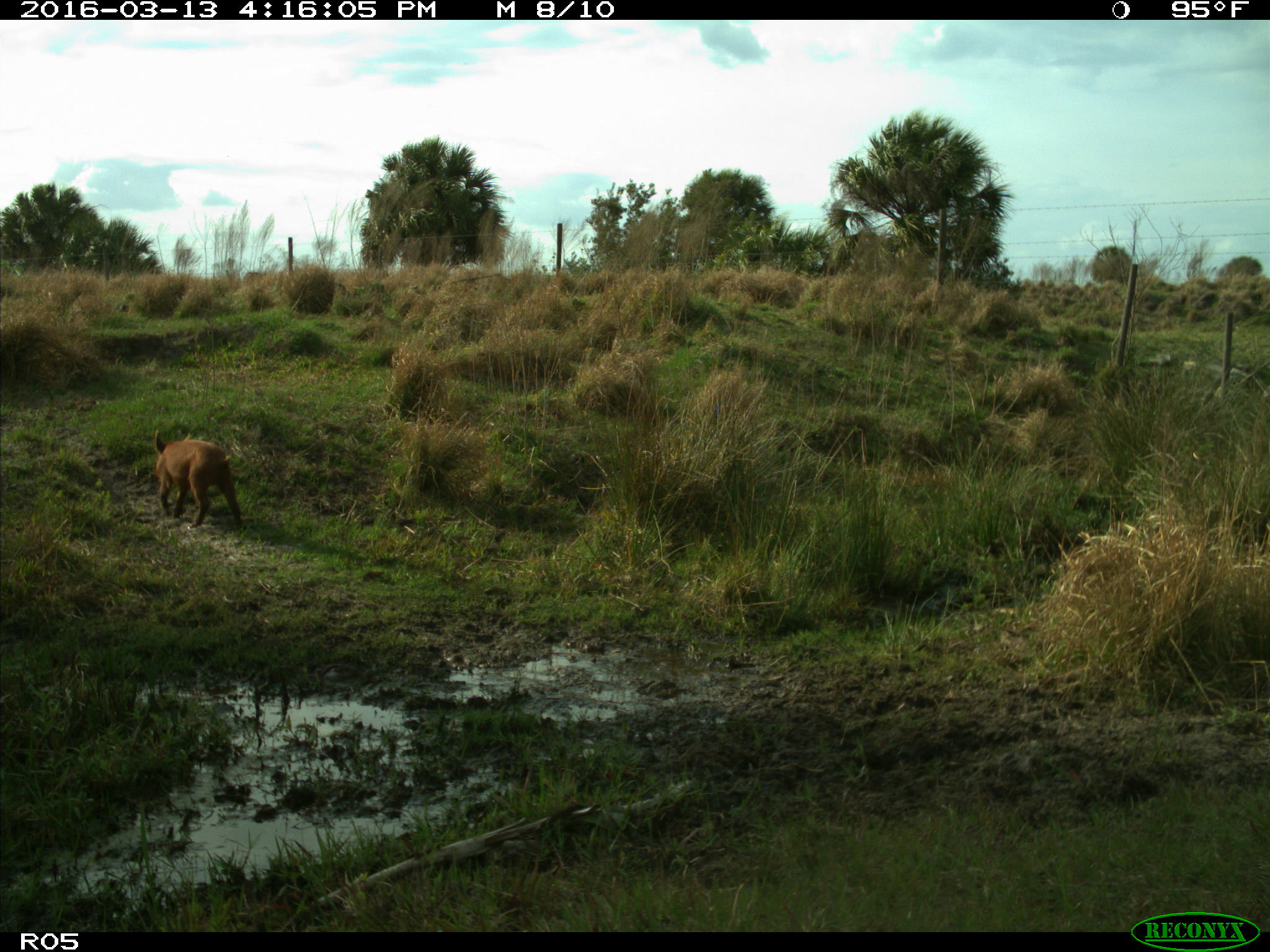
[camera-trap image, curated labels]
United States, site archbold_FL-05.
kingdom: Animalia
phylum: Chordata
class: Mammalia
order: Artiodactyla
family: Suidae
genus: Sus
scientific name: Sus scrofa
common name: wild boar